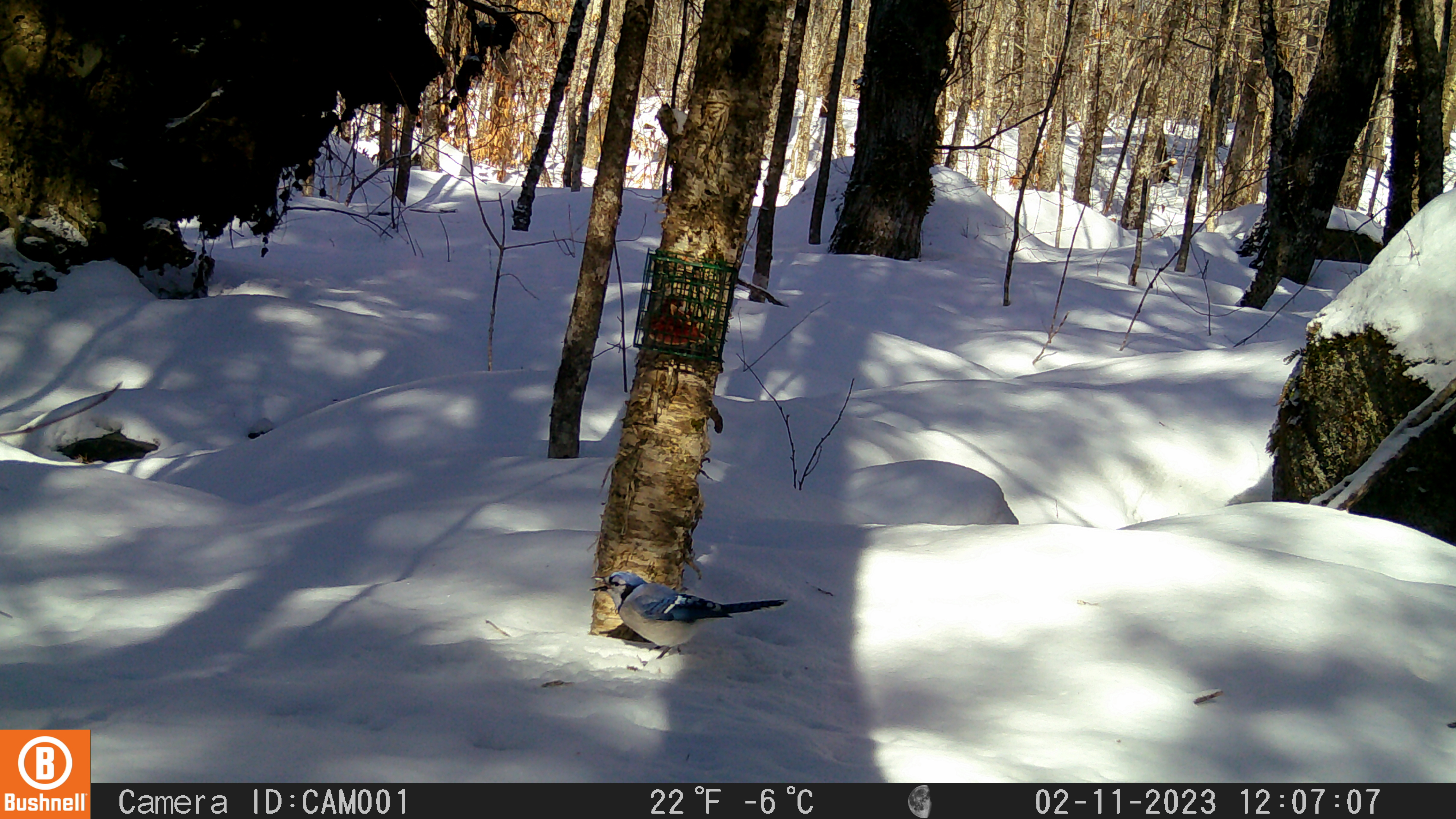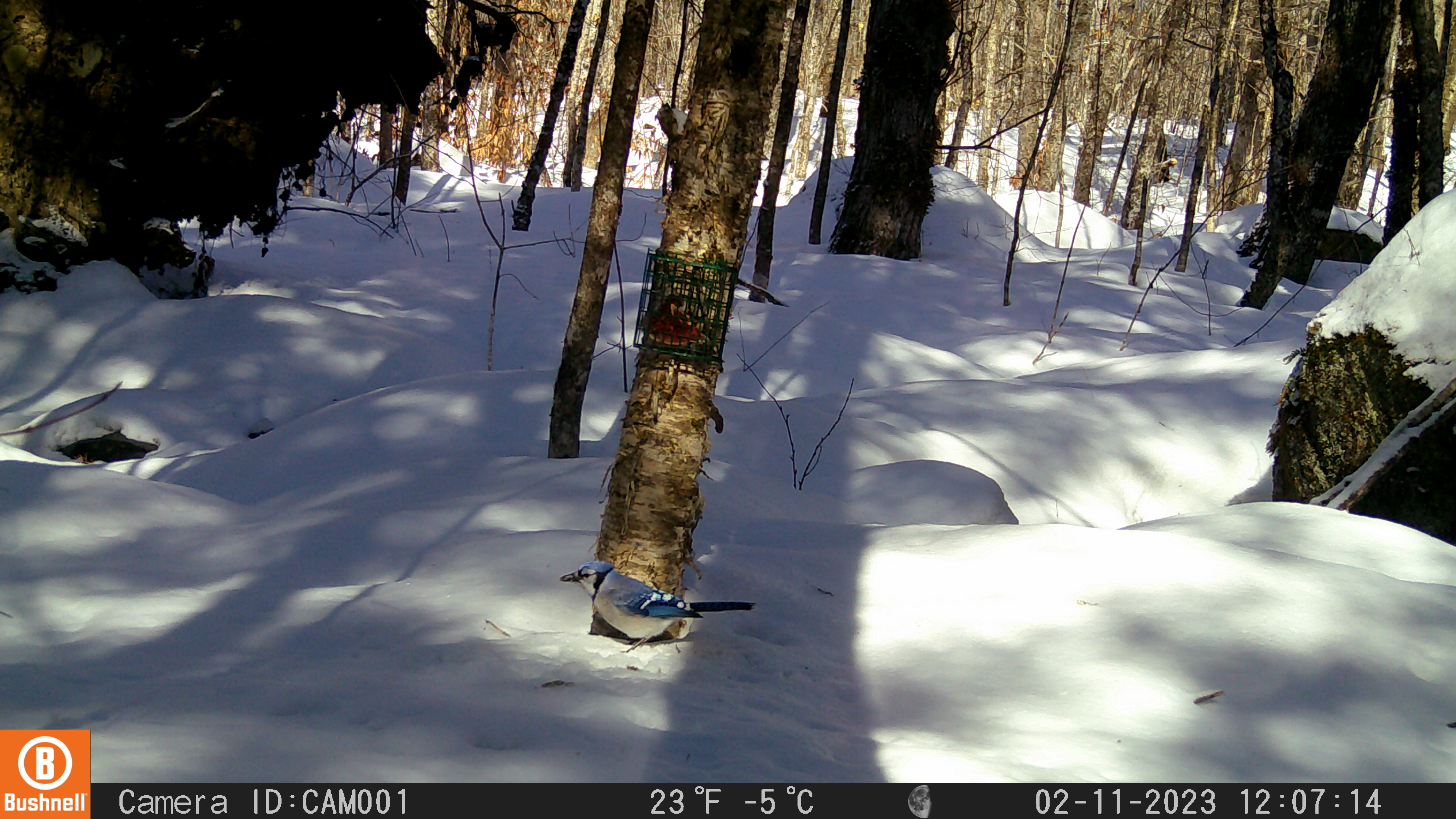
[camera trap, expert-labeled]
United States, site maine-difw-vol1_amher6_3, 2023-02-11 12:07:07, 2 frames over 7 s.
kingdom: Animalia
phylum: Chordata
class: Aves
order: Passeriformes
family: Corvidae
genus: Cyanocitta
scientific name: Cyanocitta cristata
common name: blue jay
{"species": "blue jay (Cyanocitta cristata)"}